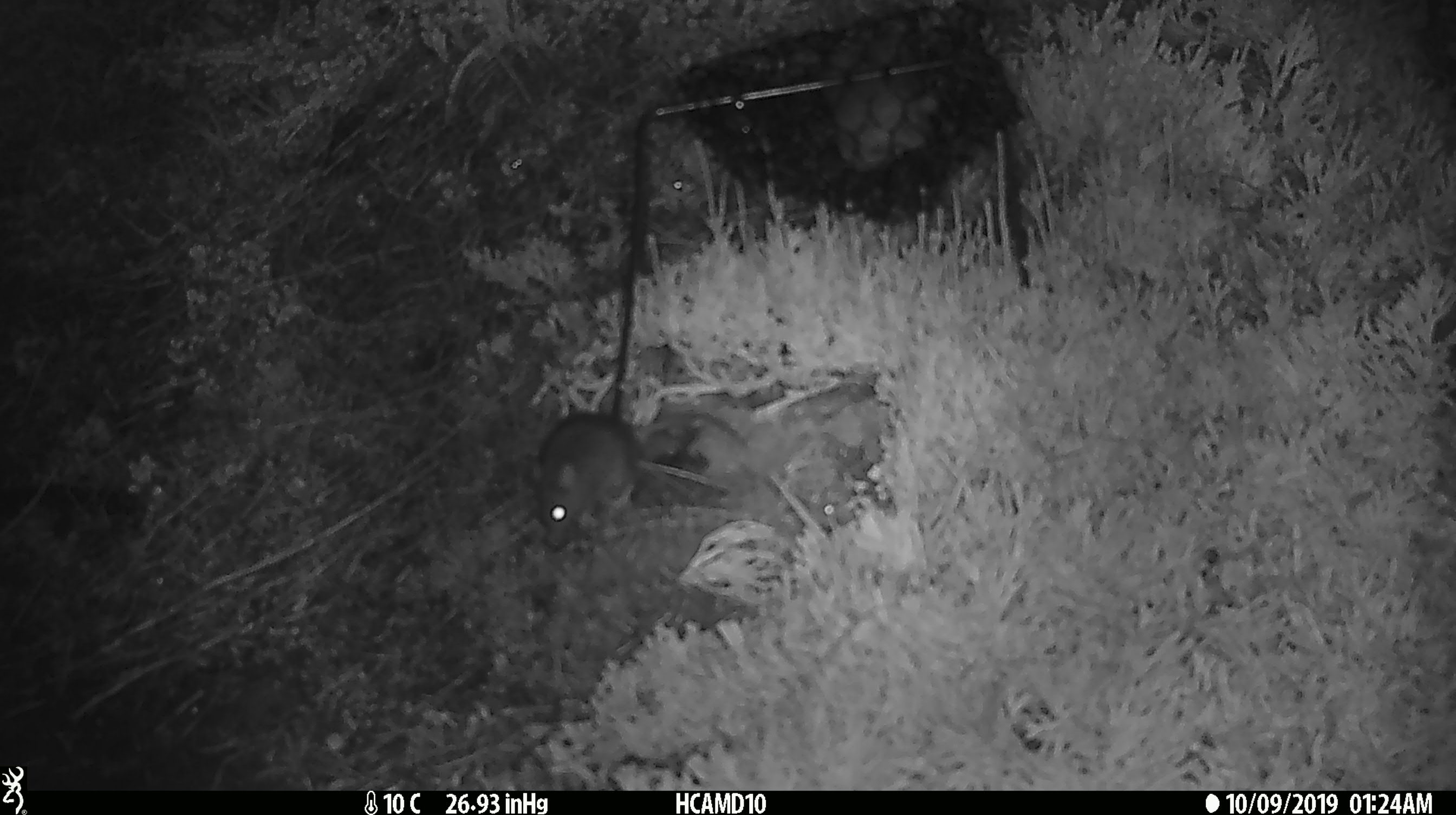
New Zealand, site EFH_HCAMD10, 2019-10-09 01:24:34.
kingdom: Animalia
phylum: Chordata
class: Mammalia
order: Rodentia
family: Muridae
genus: Mus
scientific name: Mus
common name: mouse